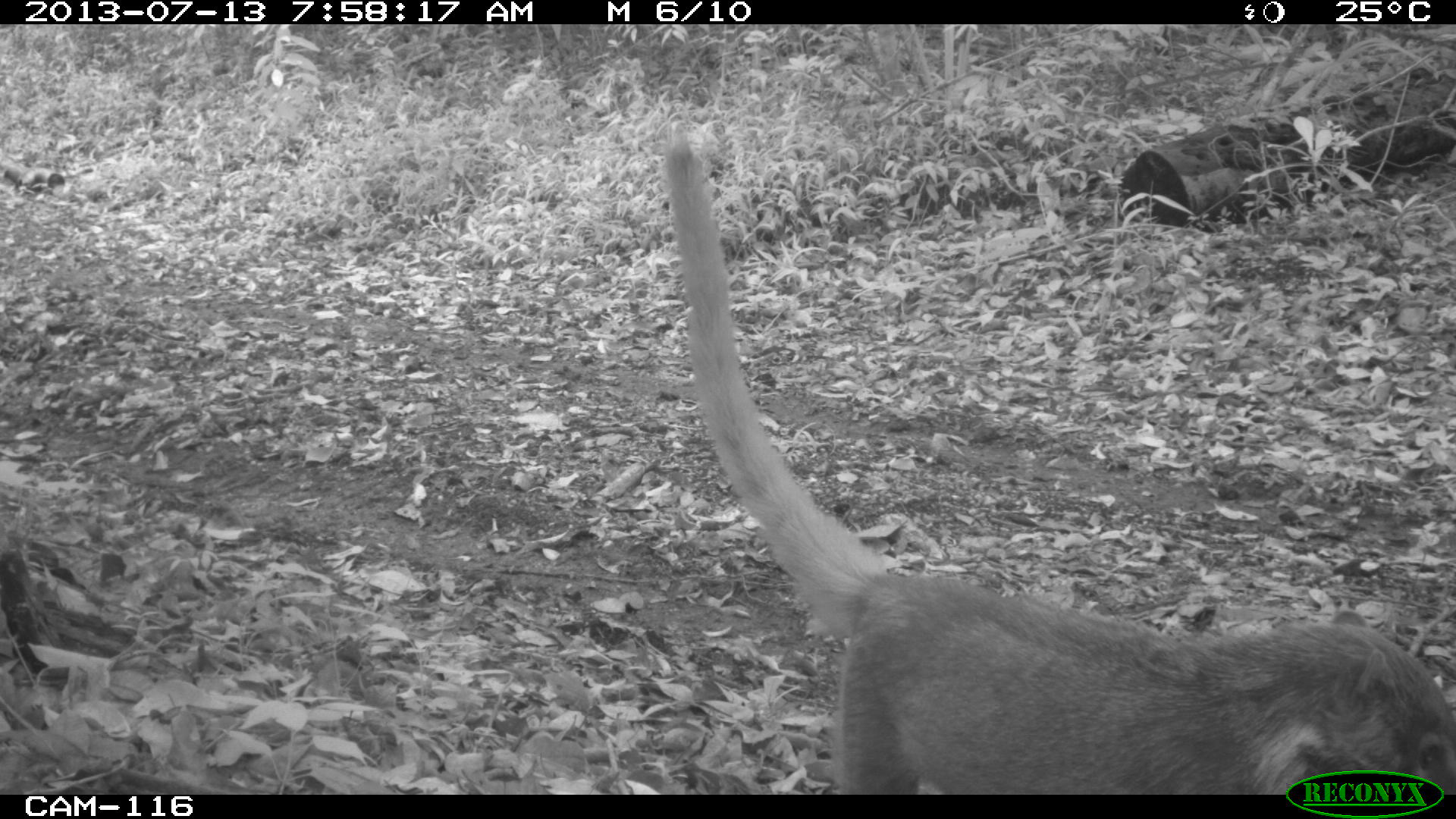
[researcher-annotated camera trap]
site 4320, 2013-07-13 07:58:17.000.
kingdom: Animalia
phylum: Chordata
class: Mammalia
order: Carnivora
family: Procyonidae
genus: Nasua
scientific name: Nasua narica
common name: white-nosed coati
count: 1